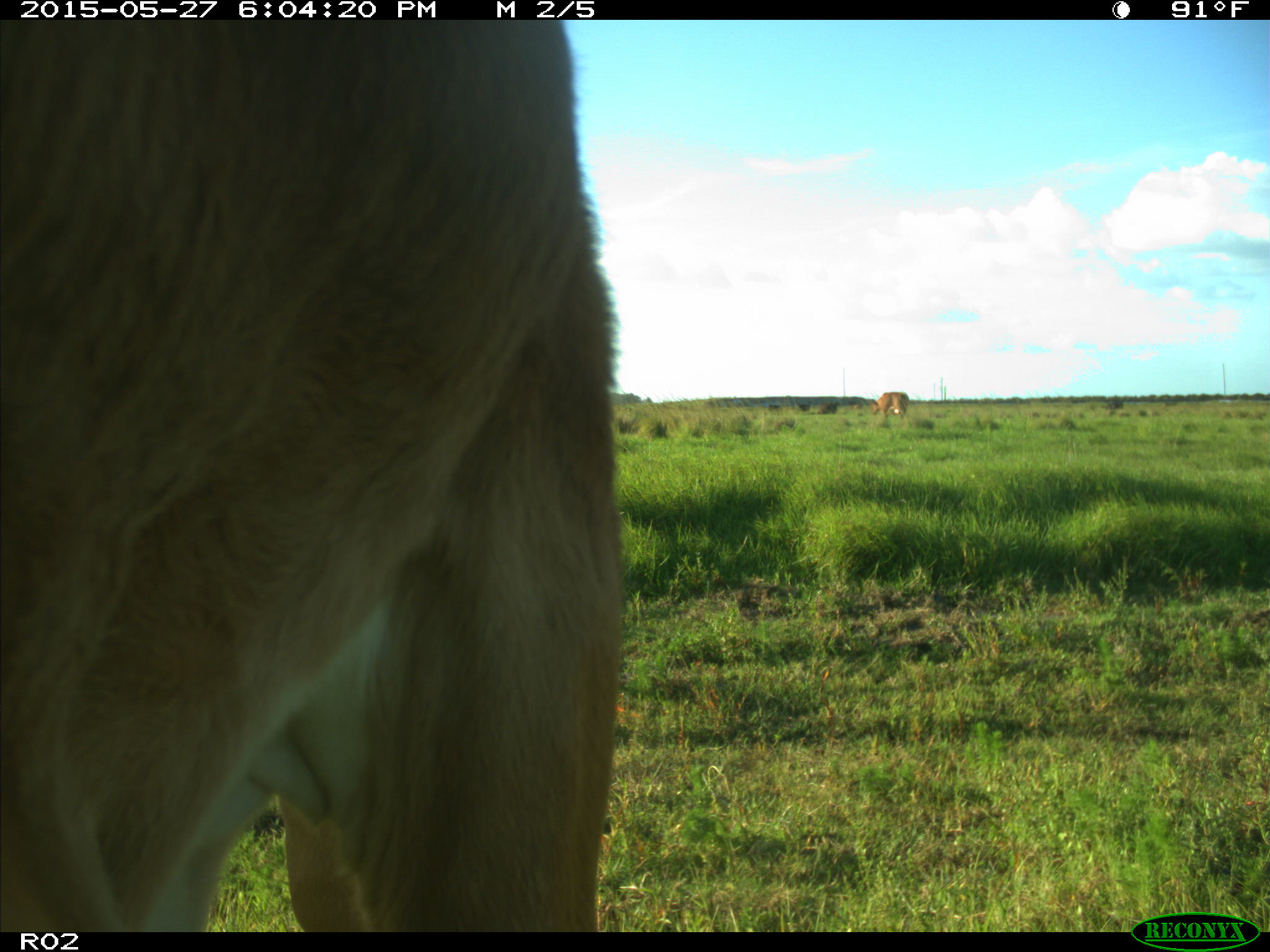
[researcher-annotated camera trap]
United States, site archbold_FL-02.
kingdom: Animalia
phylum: Chordata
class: Mammalia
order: Artiodactyla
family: Bovidae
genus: Bos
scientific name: Bos taurus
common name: domestic cow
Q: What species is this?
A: Bos taurus (domestic cow).